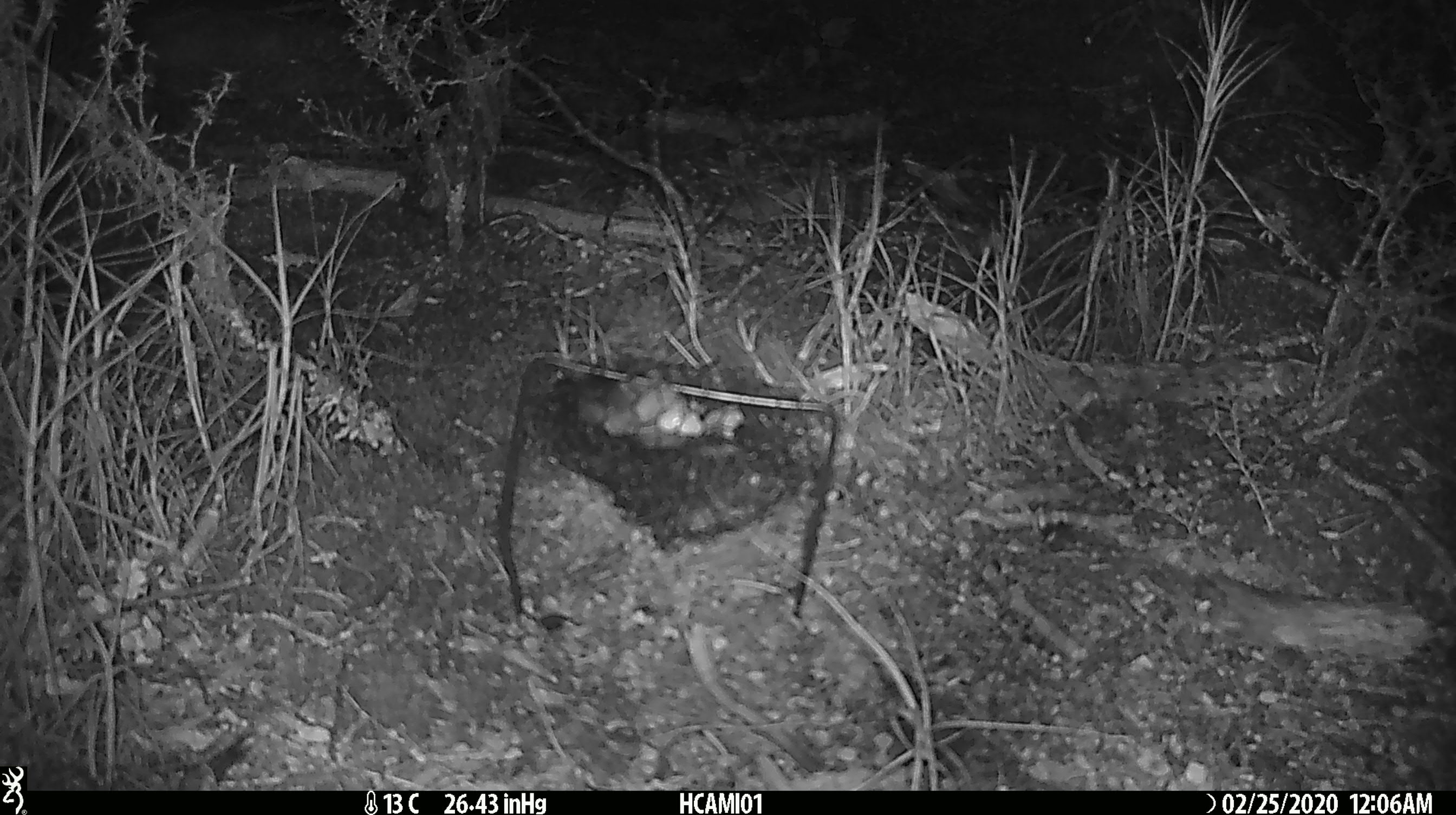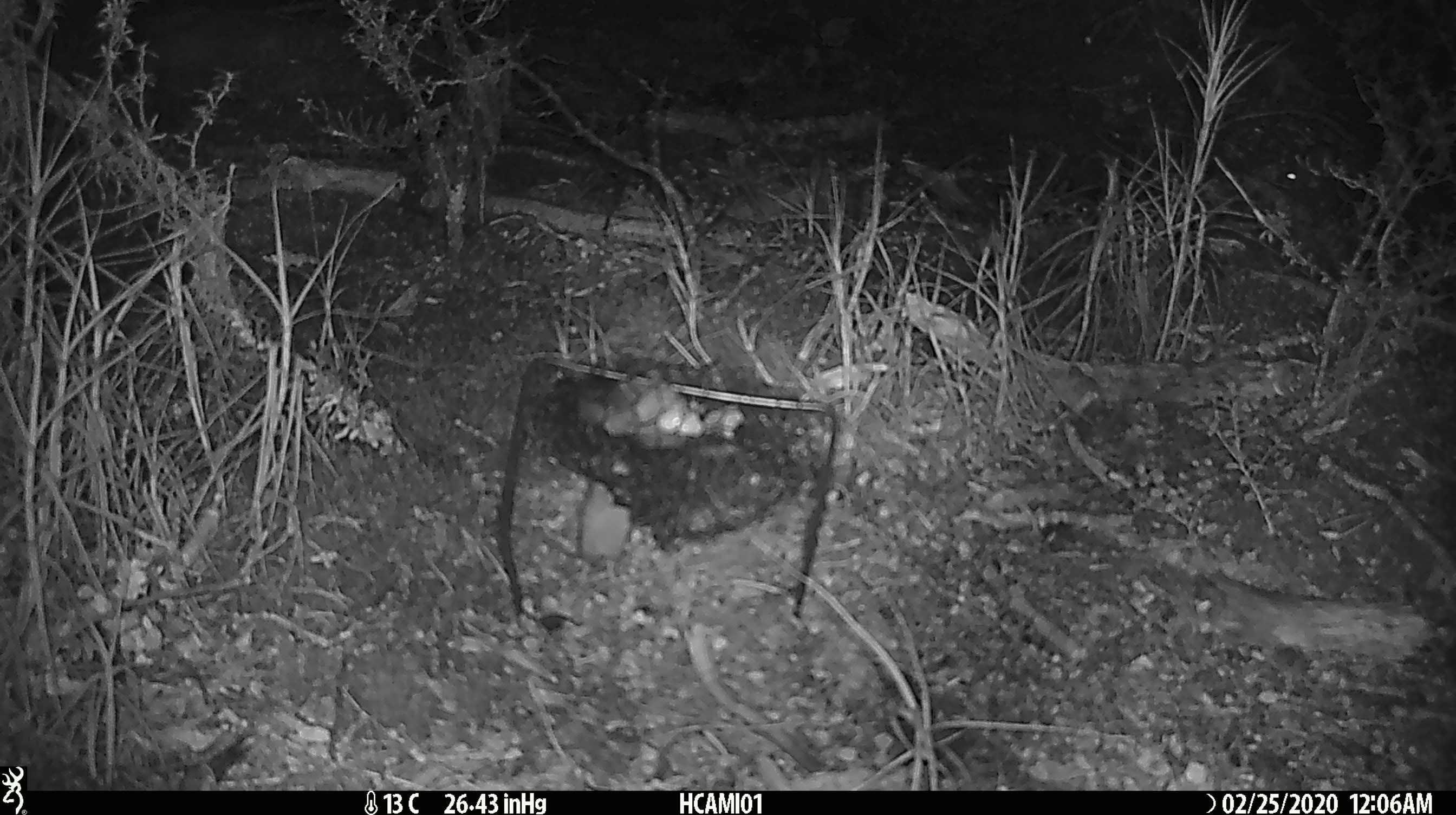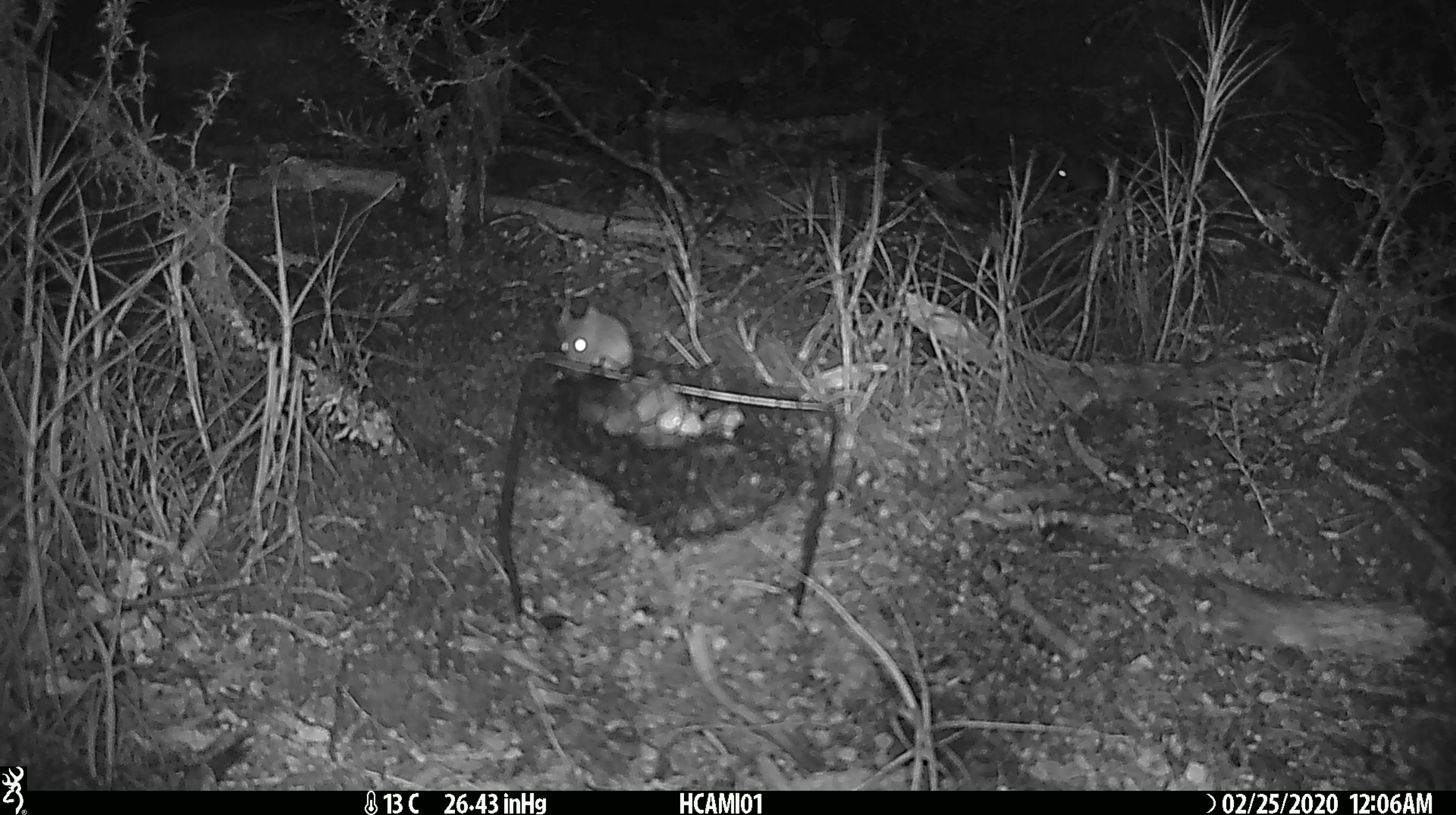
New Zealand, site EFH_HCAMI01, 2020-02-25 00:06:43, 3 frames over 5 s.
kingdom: Animalia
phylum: Chordata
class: Mammalia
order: Rodentia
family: Muridae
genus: Mus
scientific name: Mus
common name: mouse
Mouse (Mus).